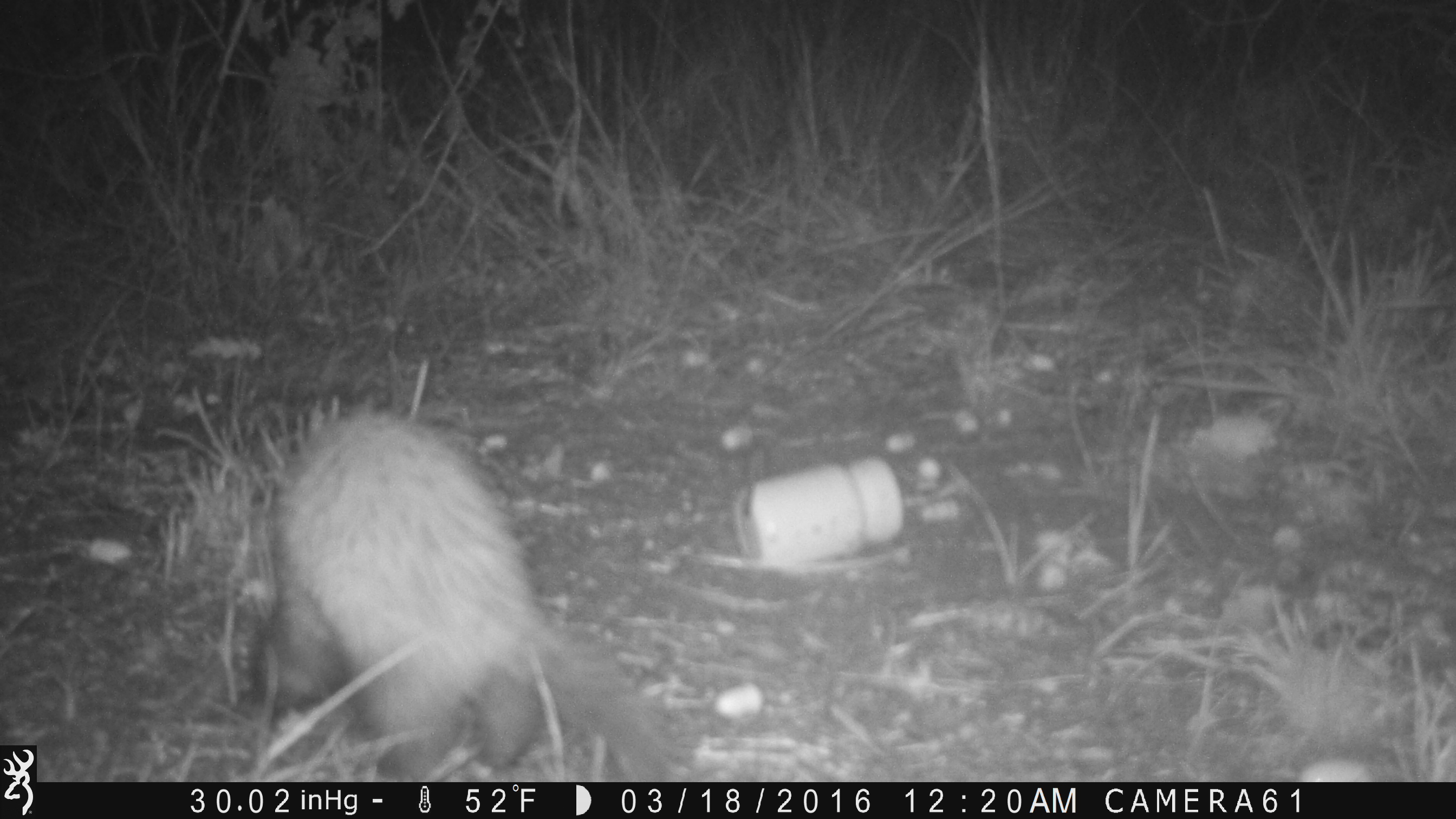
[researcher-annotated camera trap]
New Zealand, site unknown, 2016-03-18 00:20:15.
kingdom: Animalia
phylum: Chordata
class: Mammalia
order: Carnivora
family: Mustelidae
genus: Mustela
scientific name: Mustela furo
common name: ferret